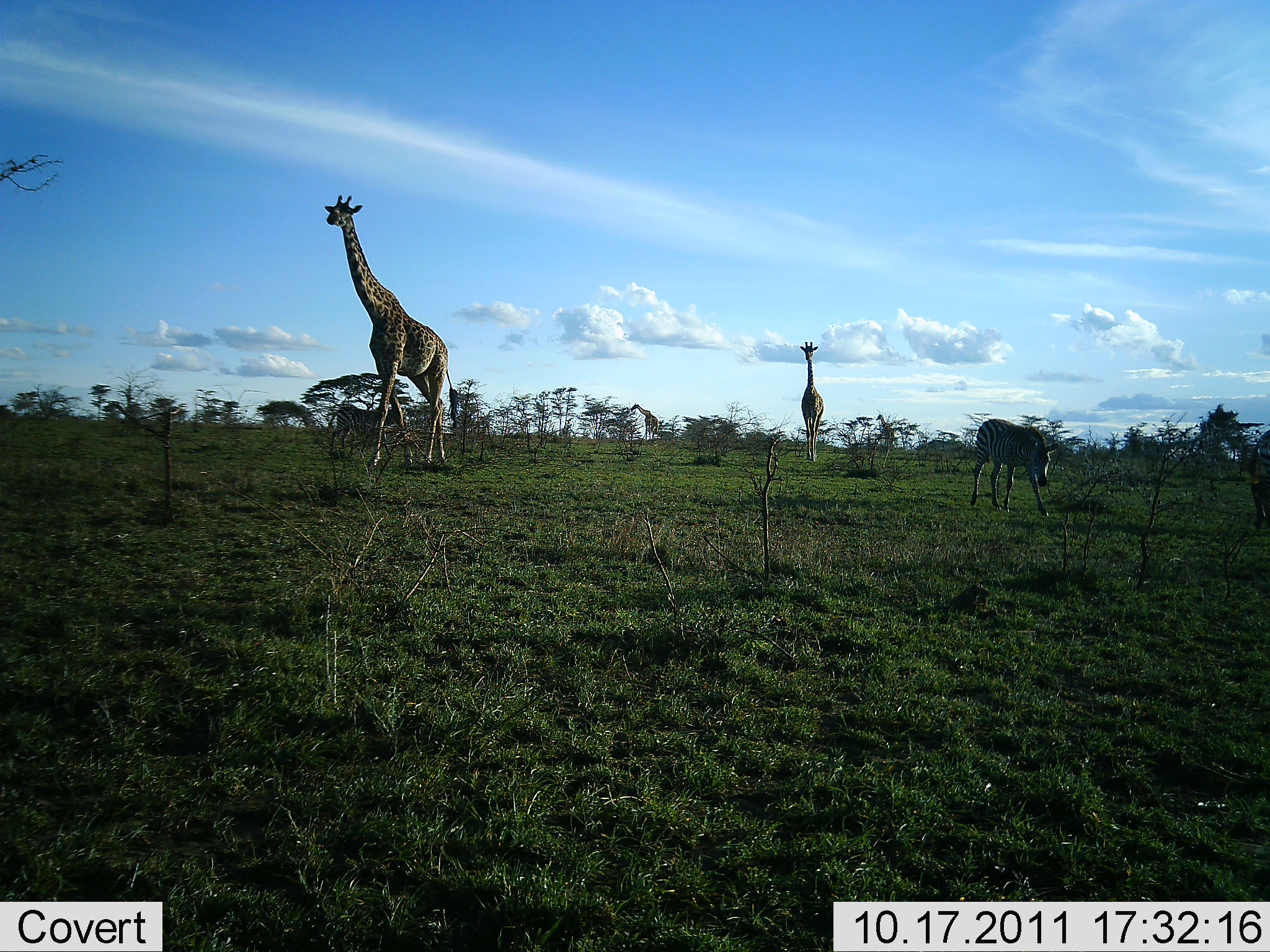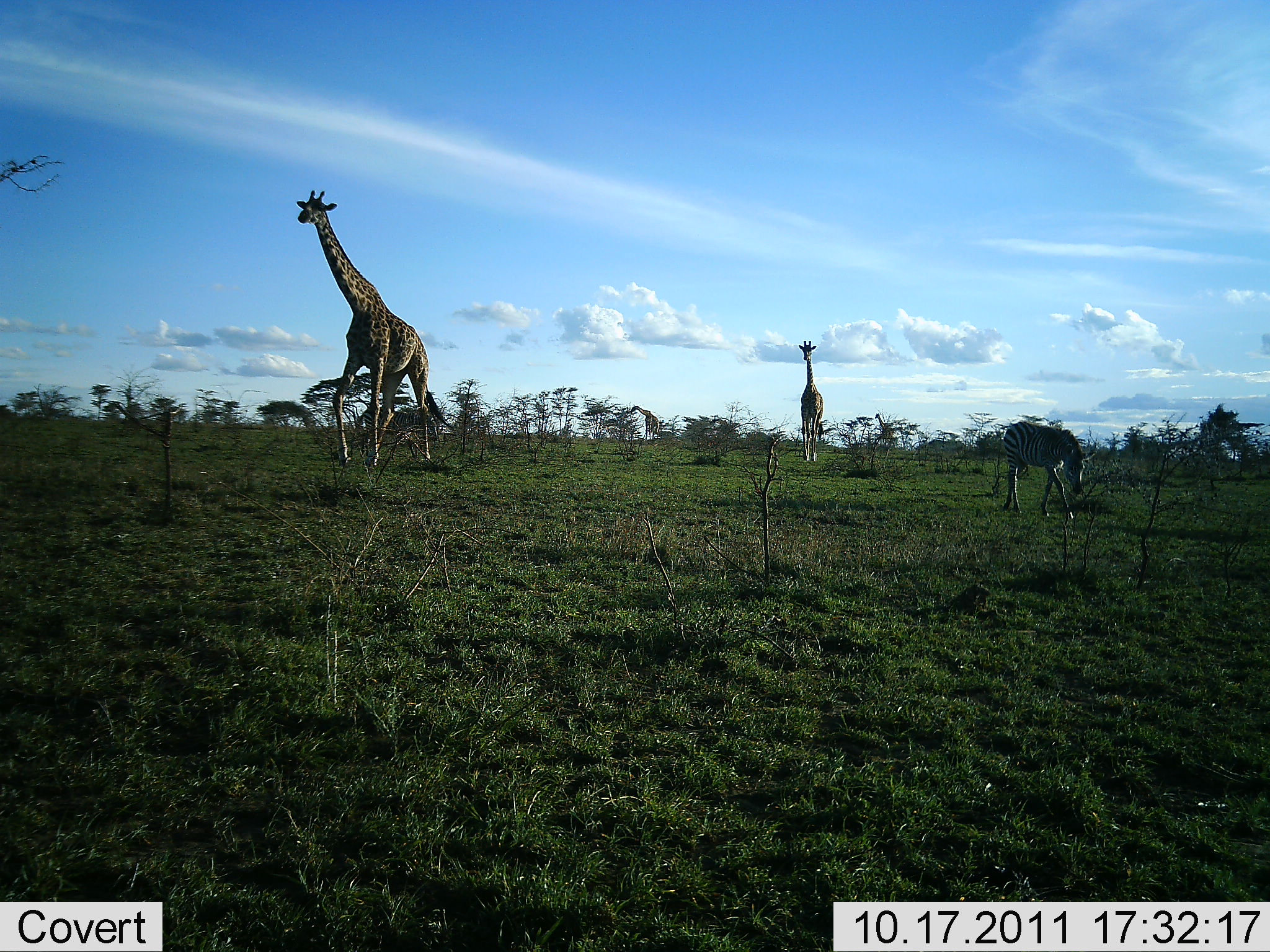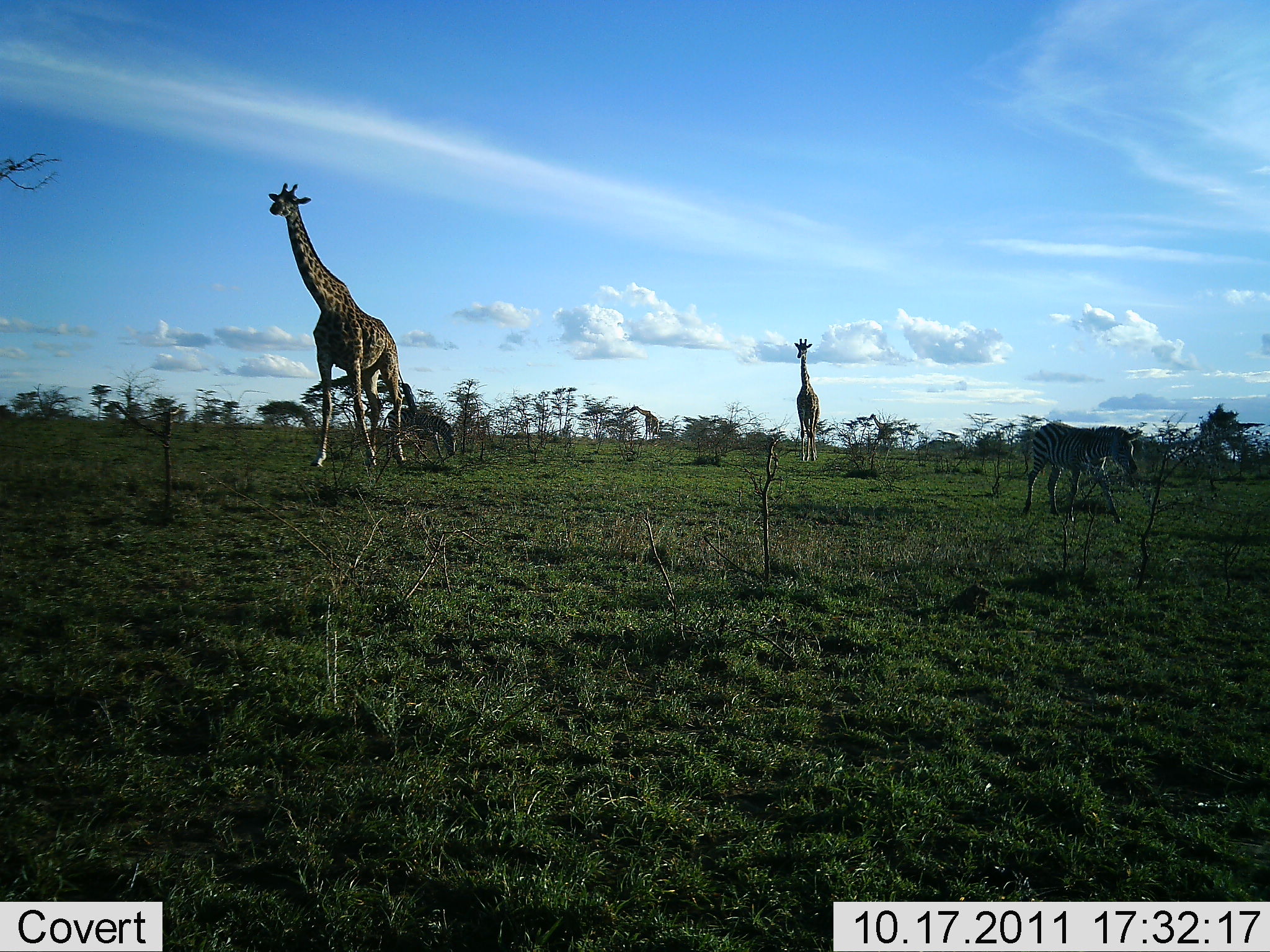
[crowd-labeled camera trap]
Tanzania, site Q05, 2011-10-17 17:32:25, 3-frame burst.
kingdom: Animalia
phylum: Chordata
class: Mammalia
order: Artiodactyla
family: Giraffidae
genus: Giraffa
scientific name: Giraffa camelopardalis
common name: giraffe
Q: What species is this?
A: Giraffe (Giraffa camelopardalis).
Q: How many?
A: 3.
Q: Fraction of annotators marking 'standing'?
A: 17%.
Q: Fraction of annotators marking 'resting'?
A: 0%.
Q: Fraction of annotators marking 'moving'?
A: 94%.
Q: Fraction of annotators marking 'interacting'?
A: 0%.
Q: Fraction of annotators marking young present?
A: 6%.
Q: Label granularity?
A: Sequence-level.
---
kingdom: Animalia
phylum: Chordata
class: Mammalia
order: Perissodactyla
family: Equidae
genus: Equus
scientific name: Equus quagga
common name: plains zebra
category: zebra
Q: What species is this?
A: Zebra (plains zebra) (Equus quagga).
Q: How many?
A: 2.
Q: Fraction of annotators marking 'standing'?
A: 6%.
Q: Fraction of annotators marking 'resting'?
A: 0%.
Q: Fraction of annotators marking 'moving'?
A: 94%.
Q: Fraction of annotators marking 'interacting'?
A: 0%.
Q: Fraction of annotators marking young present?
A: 0%.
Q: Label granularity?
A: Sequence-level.